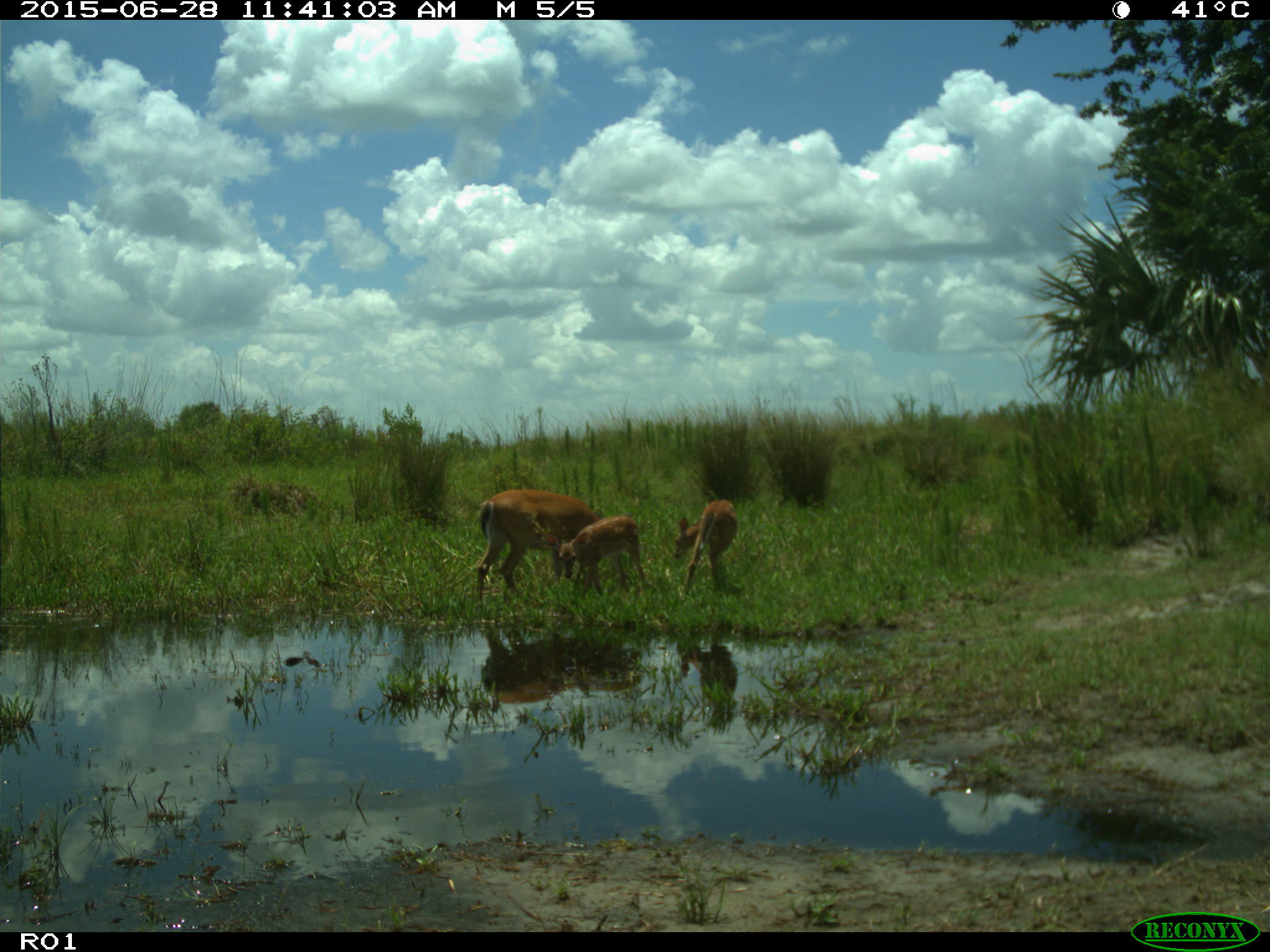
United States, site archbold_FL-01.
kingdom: Animalia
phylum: Chordata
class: Mammalia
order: Artiodactyla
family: Cervidae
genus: Odocoileus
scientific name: Odocoileus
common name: deer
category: unidentified deer